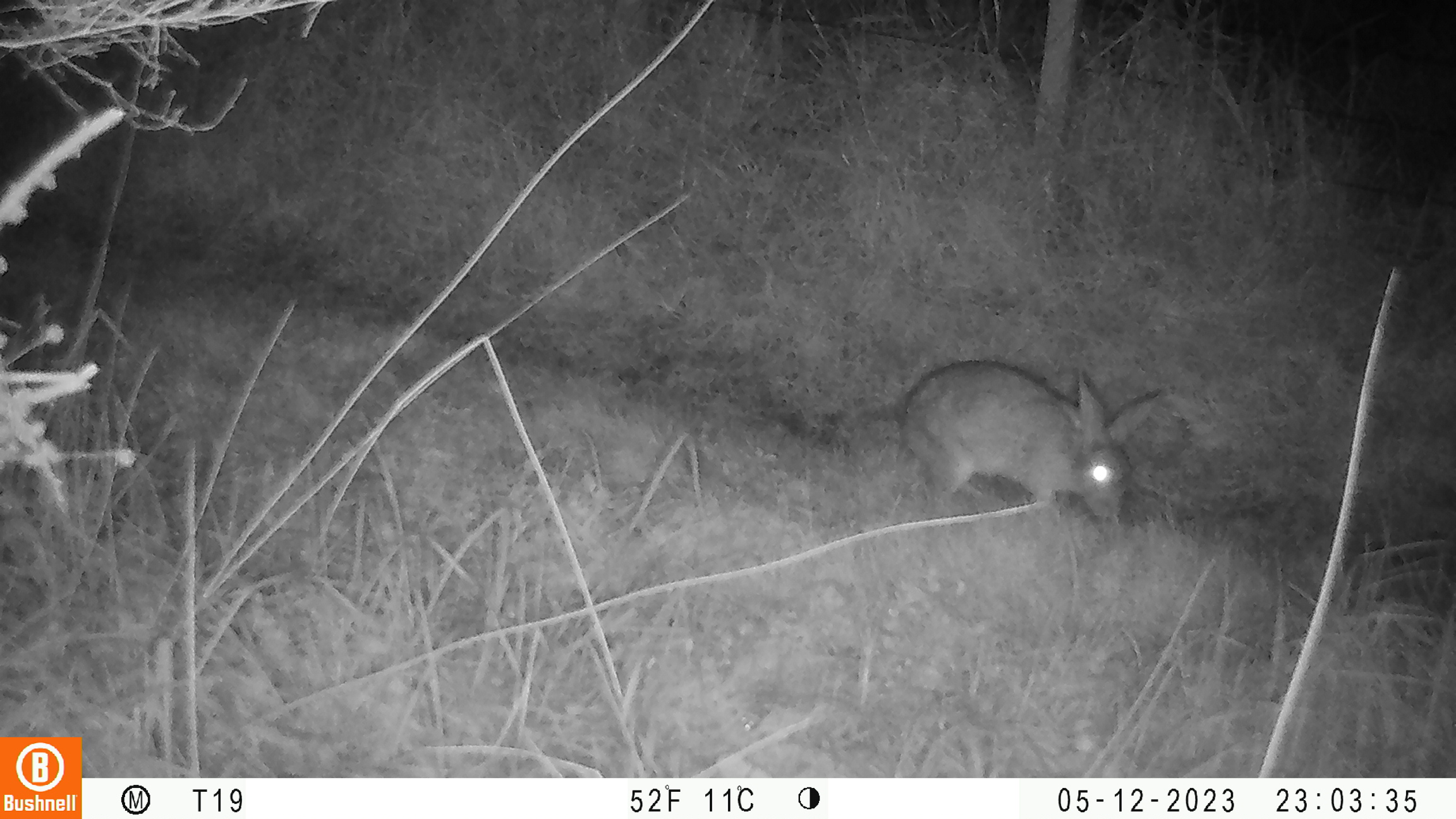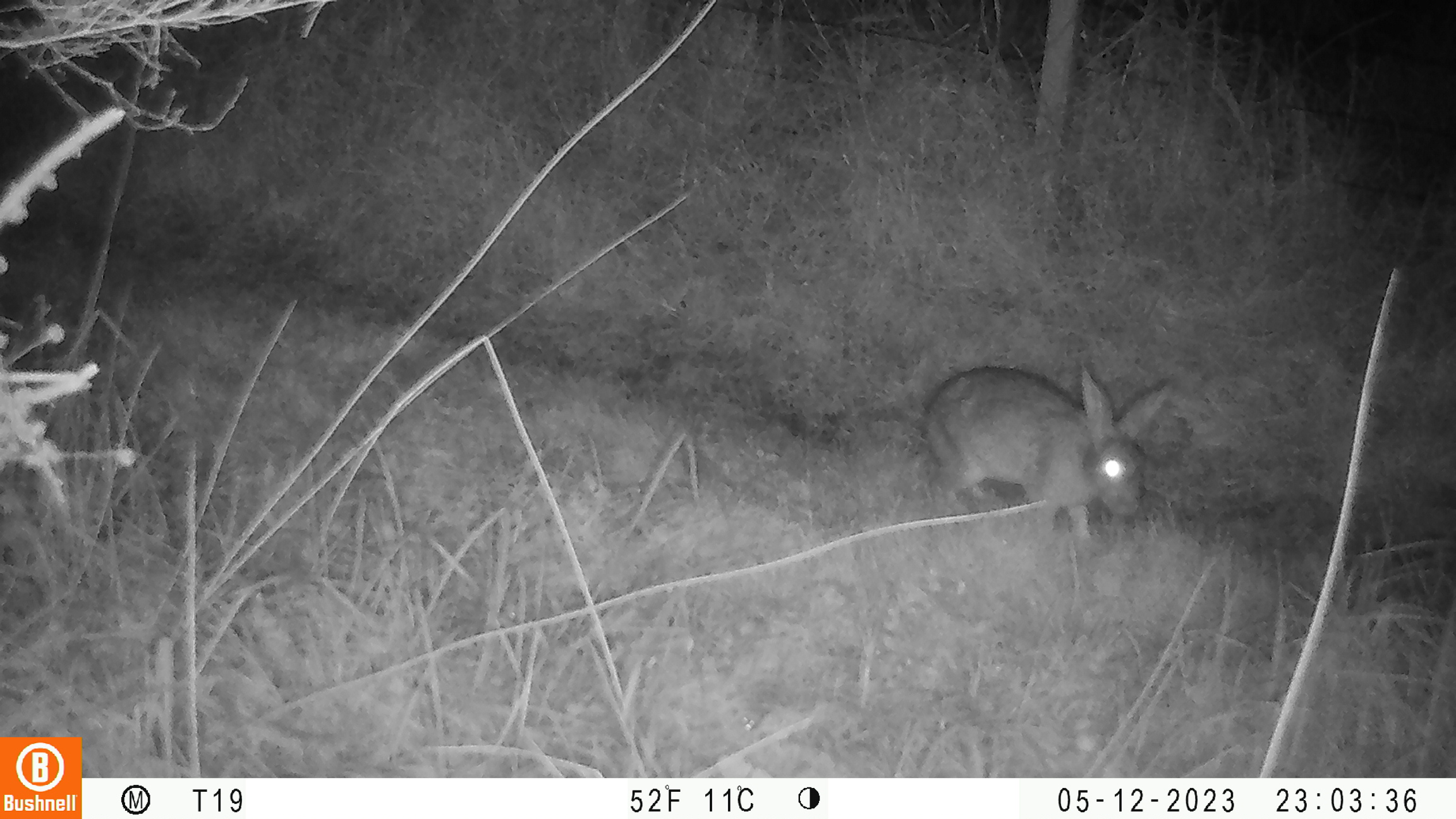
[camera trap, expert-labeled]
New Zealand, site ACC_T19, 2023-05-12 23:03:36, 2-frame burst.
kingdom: Animalia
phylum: Chordata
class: Mammalia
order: Lagomorpha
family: Leporidae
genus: Oryctolagus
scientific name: Oryctolagus cuniculus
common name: european rabbit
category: rabbit